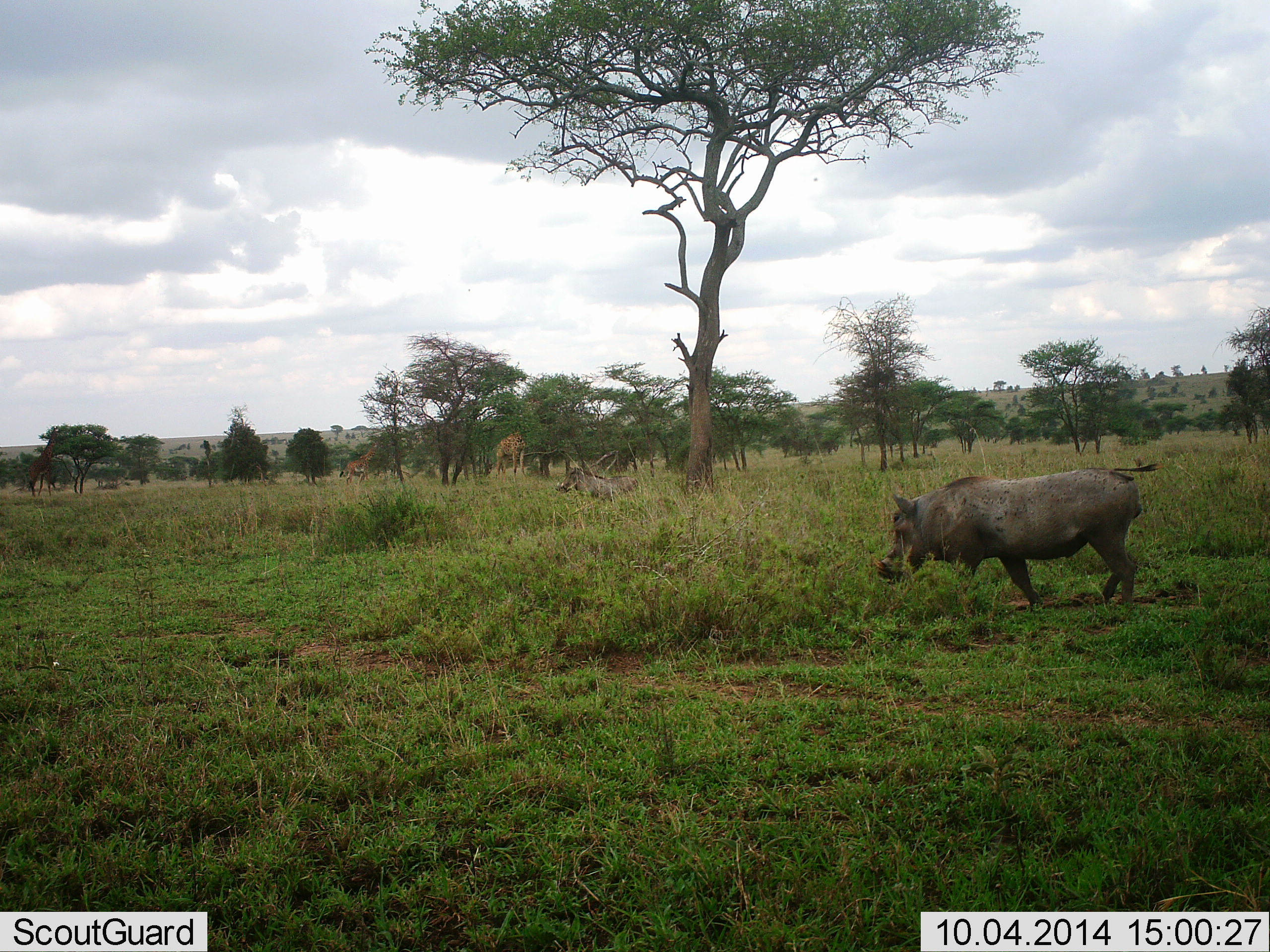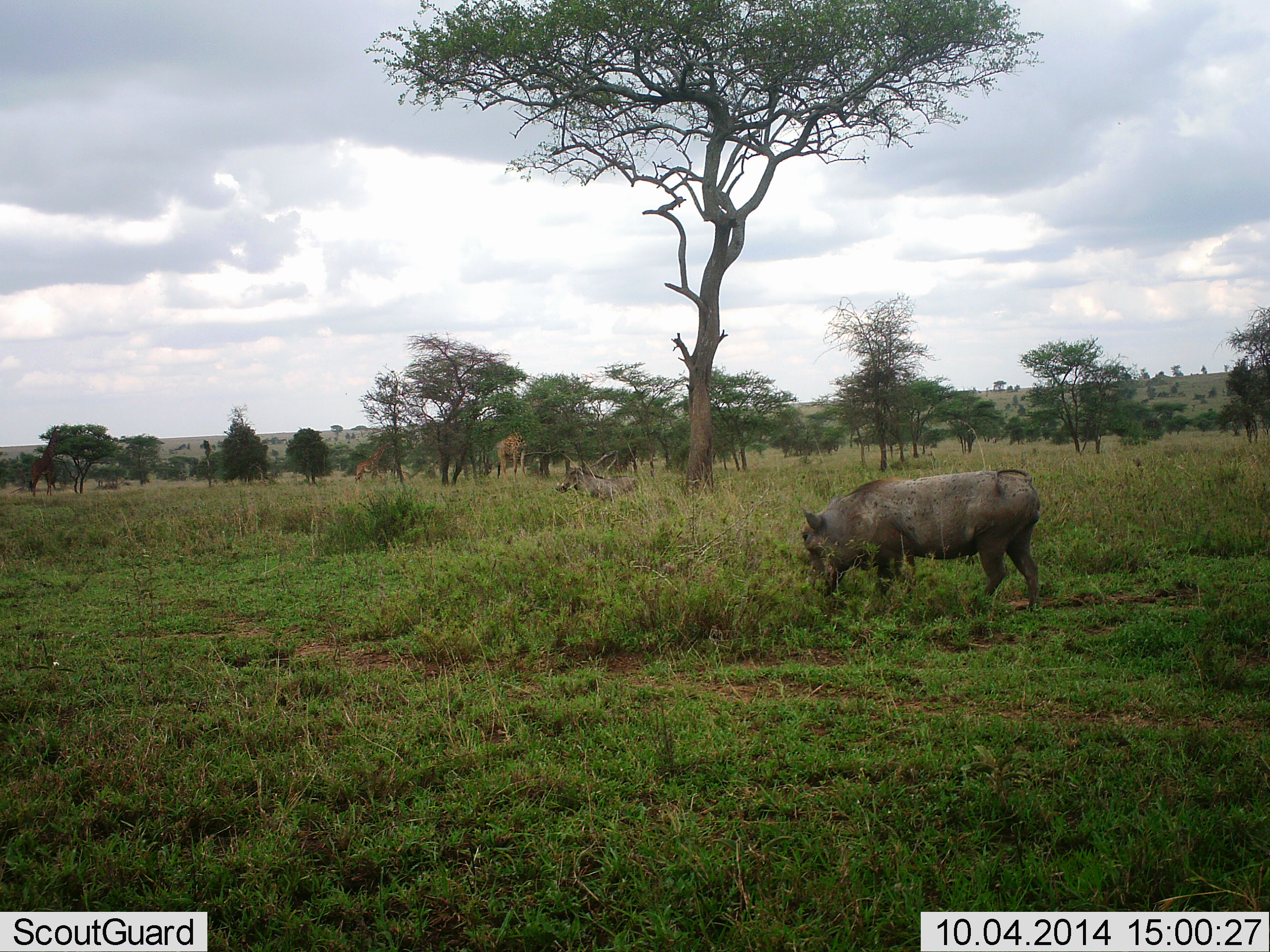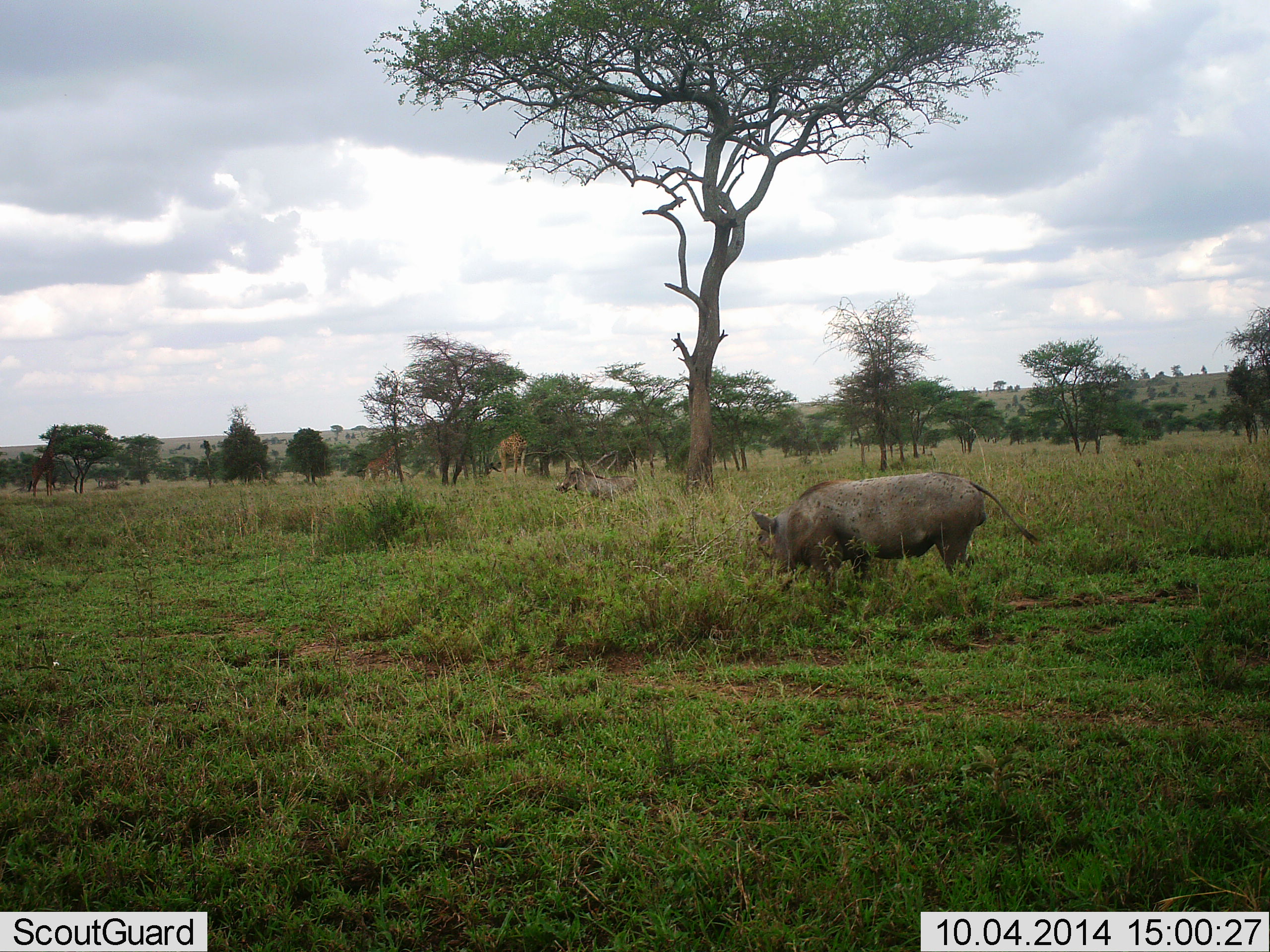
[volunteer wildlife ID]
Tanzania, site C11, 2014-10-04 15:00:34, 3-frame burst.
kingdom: Animalia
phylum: Chordata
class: Mammalia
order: Artiodactyla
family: Giraffidae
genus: Giraffa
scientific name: Giraffa camelopardalis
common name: giraffe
Giraffe (Giraffa camelopardalis), count 3. Behavior (volunteer vote fractions): standing 42%, resting 0%, moving 42%, interacting 0%. Young present (vote fraction): 8%. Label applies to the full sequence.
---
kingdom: Animalia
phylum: Chordata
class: Mammalia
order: Artiodactyla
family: Suidae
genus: Phacochoerus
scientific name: Phacochoerus africanus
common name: warthog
Warthog (Phacochoerus africanus), count 1. Behavior (volunteer vote fractions): standing 20%, resting 7%, moving 53%, interacting 0%. Young present (vote fraction): 0%. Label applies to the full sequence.